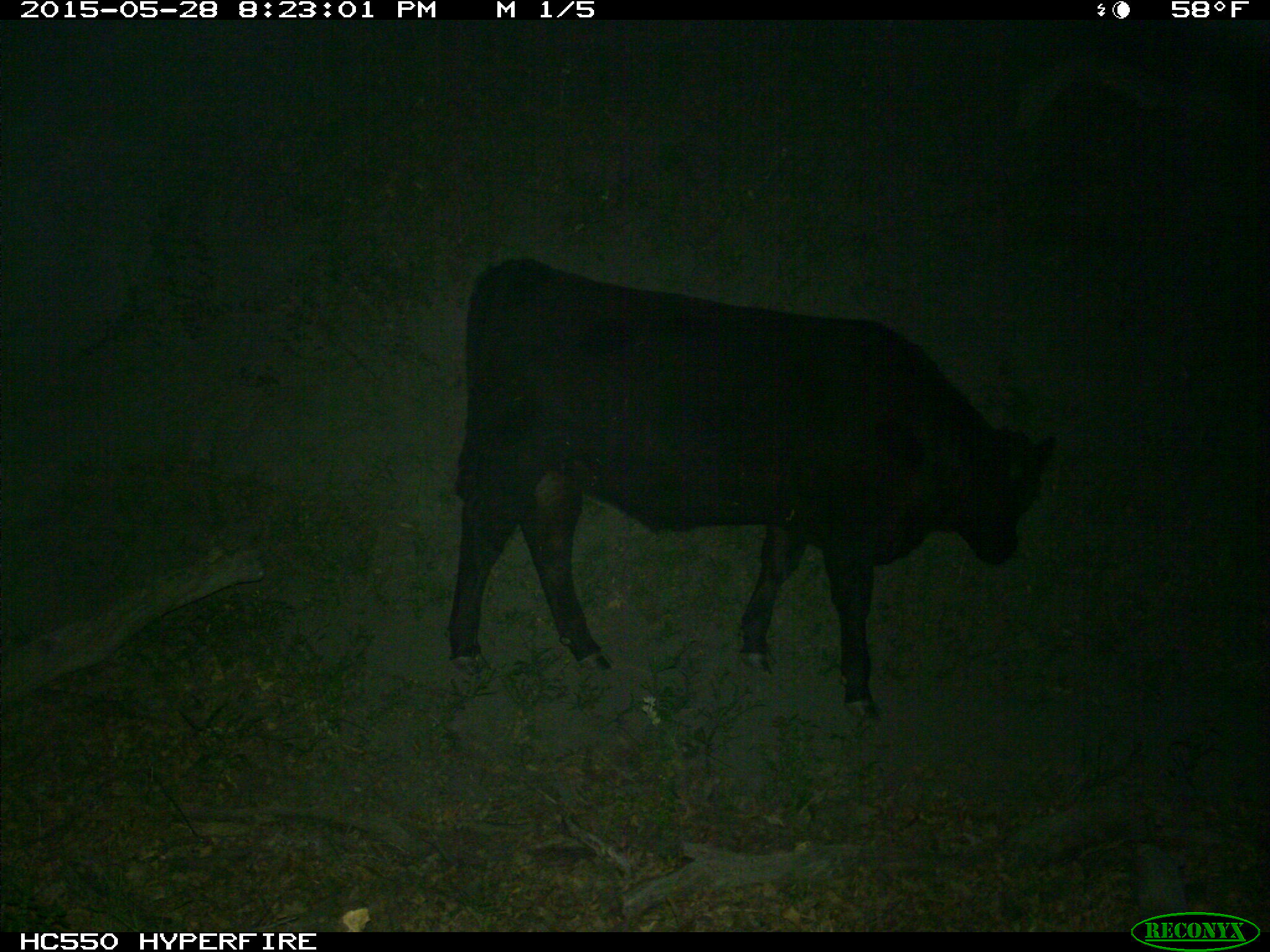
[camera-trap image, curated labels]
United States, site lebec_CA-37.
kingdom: Animalia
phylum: Chordata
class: Mammalia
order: Artiodactyla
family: Bovidae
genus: Bos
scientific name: Bos taurus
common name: domestic cow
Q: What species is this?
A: Bos taurus (domestic cow).